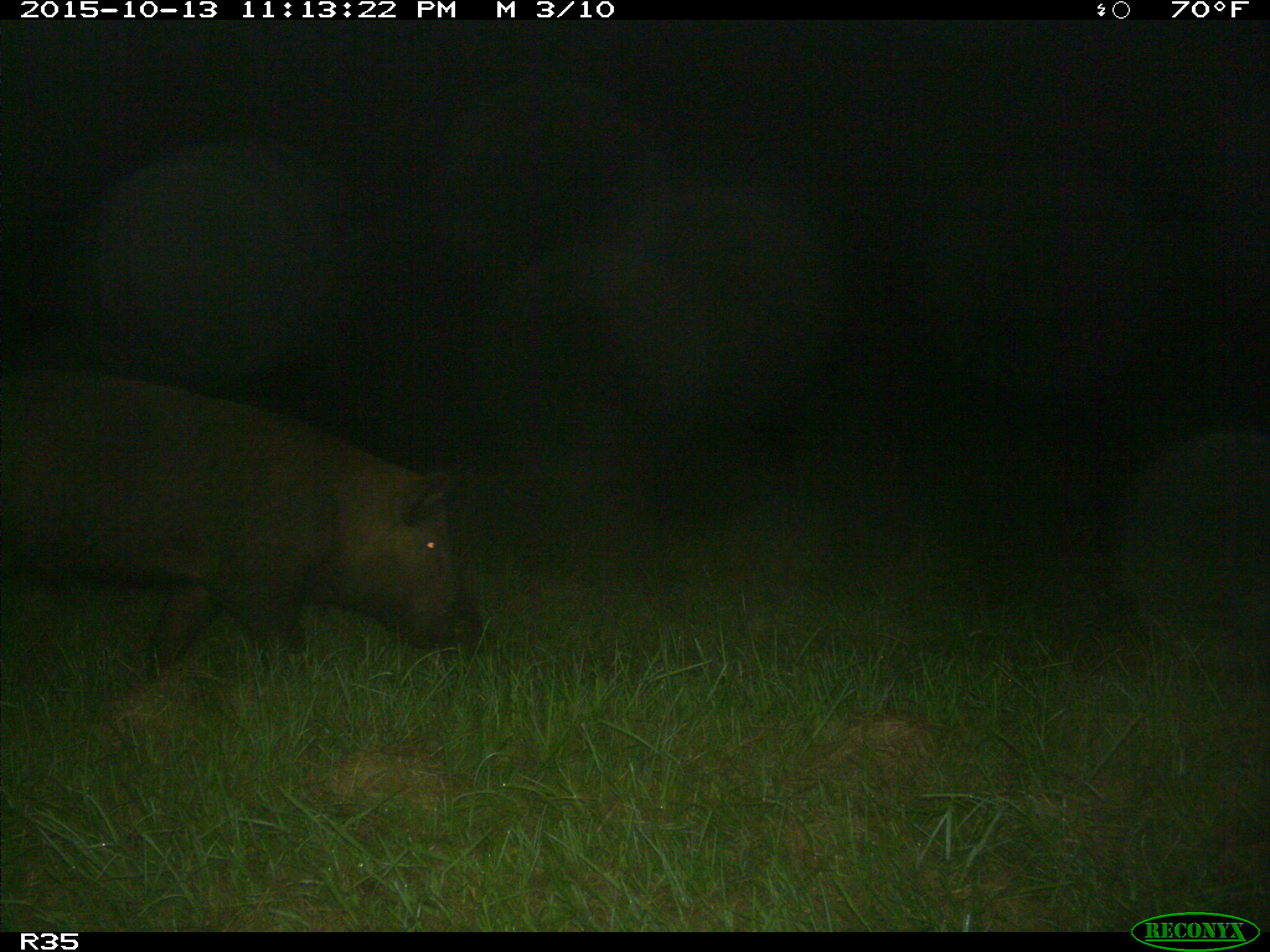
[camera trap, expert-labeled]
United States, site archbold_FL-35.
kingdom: Animalia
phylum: Chordata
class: Mammalia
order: Artiodactyla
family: Suidae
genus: Sus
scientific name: Sus scrofa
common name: wild boar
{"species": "Sus scrofa (wild boar)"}